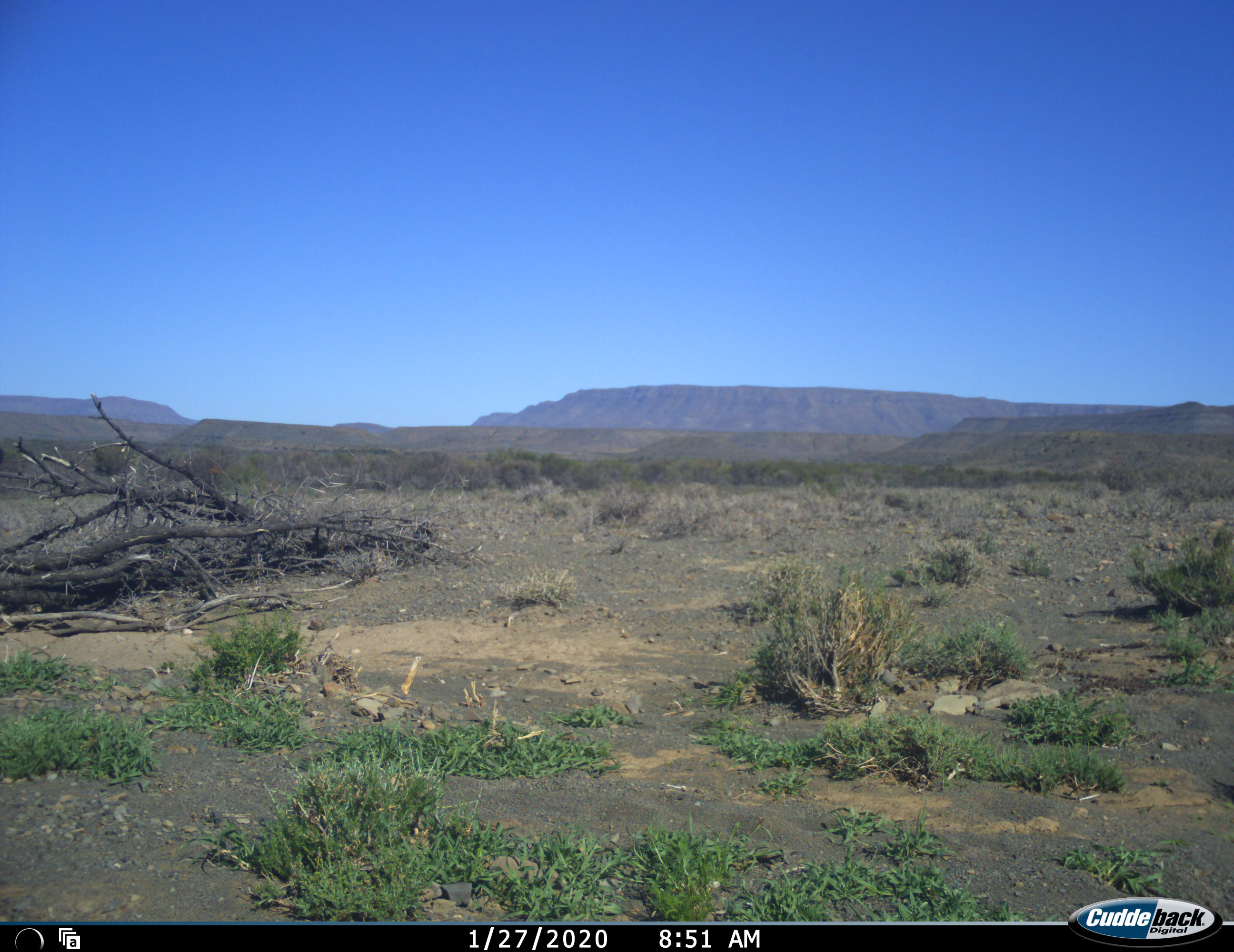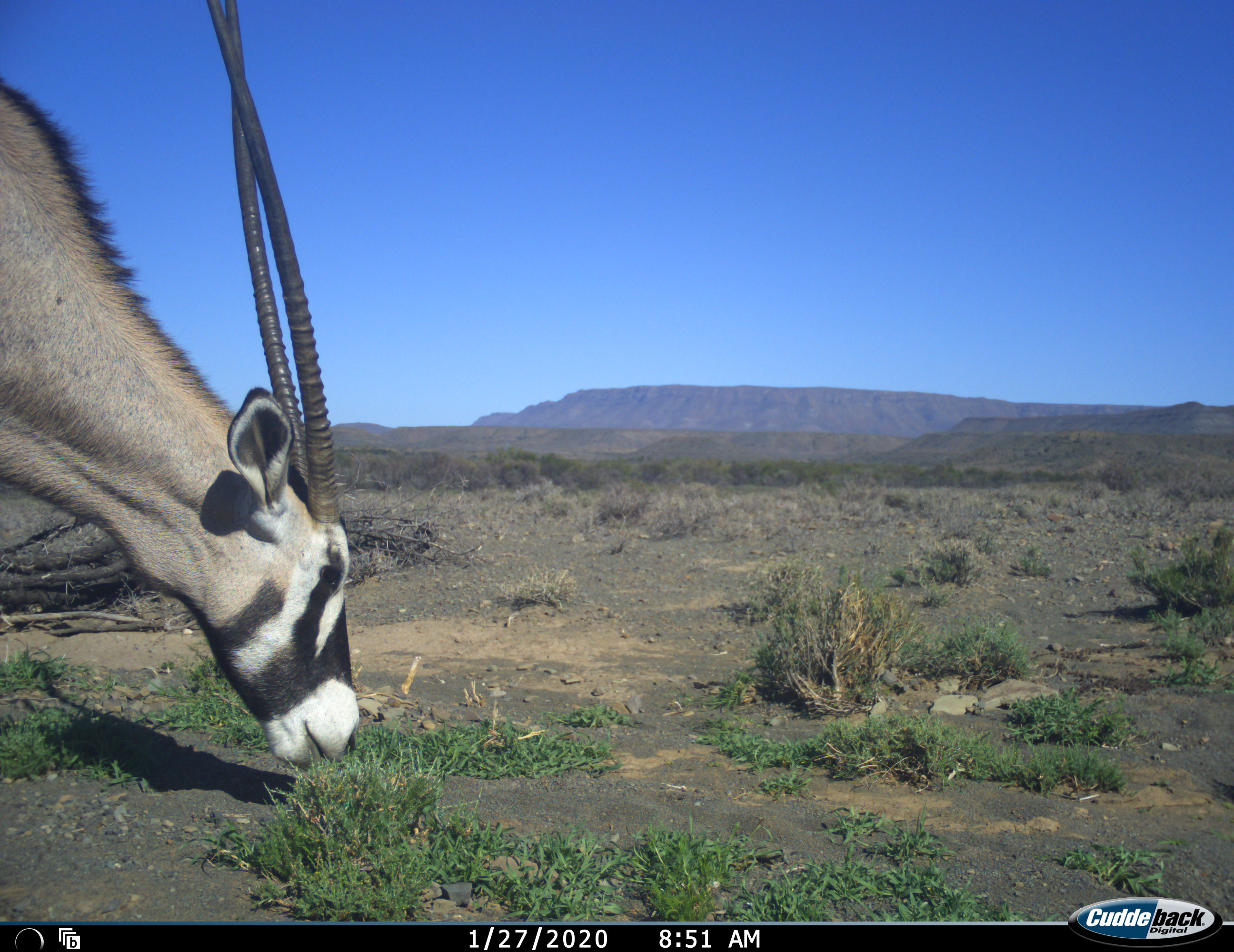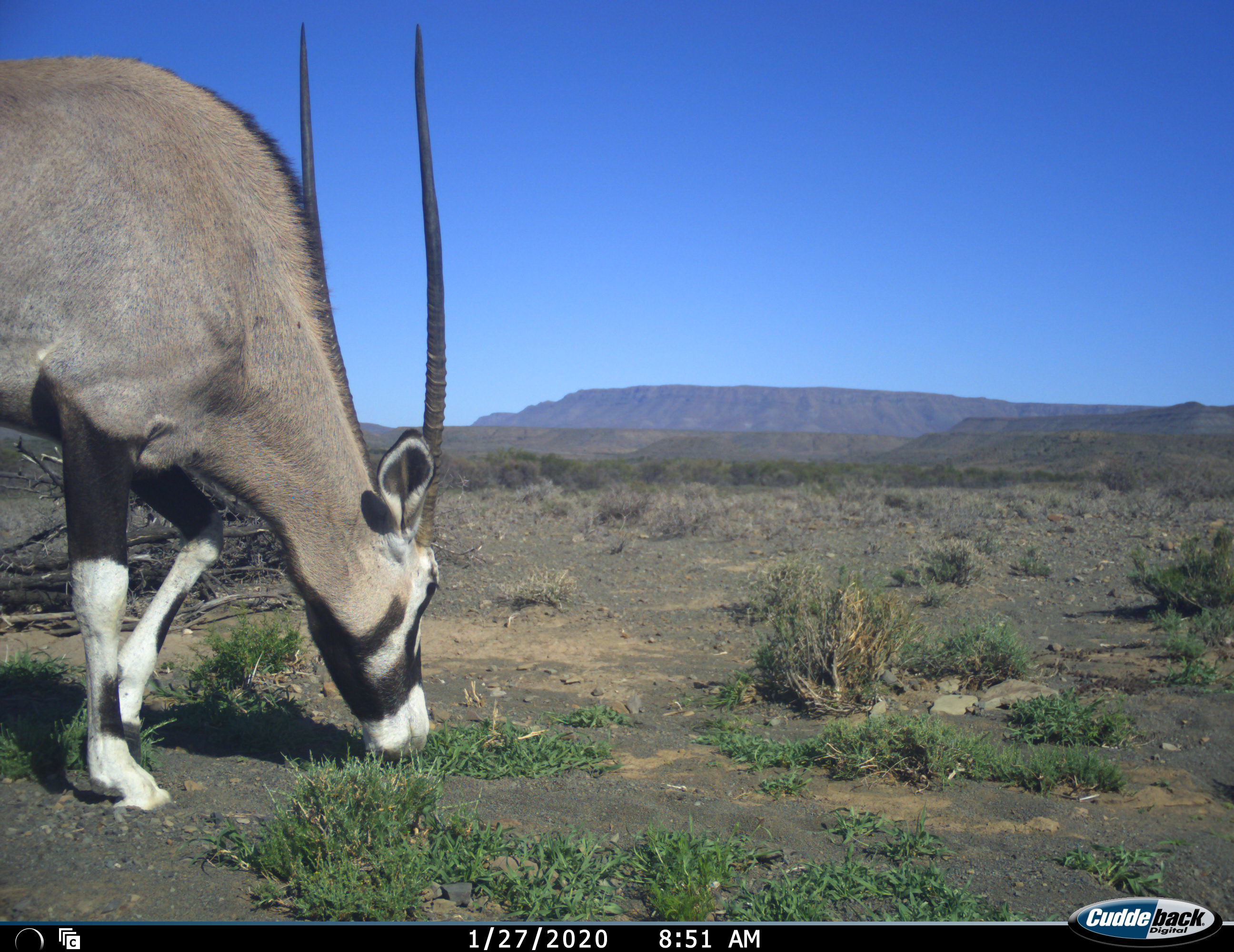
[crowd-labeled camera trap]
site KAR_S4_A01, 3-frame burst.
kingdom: Animalia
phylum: Chordata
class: Mammalia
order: Artiodactyla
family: Bovidae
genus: Oryx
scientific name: Oryx gazella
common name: gemsbok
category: oryx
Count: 1.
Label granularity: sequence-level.